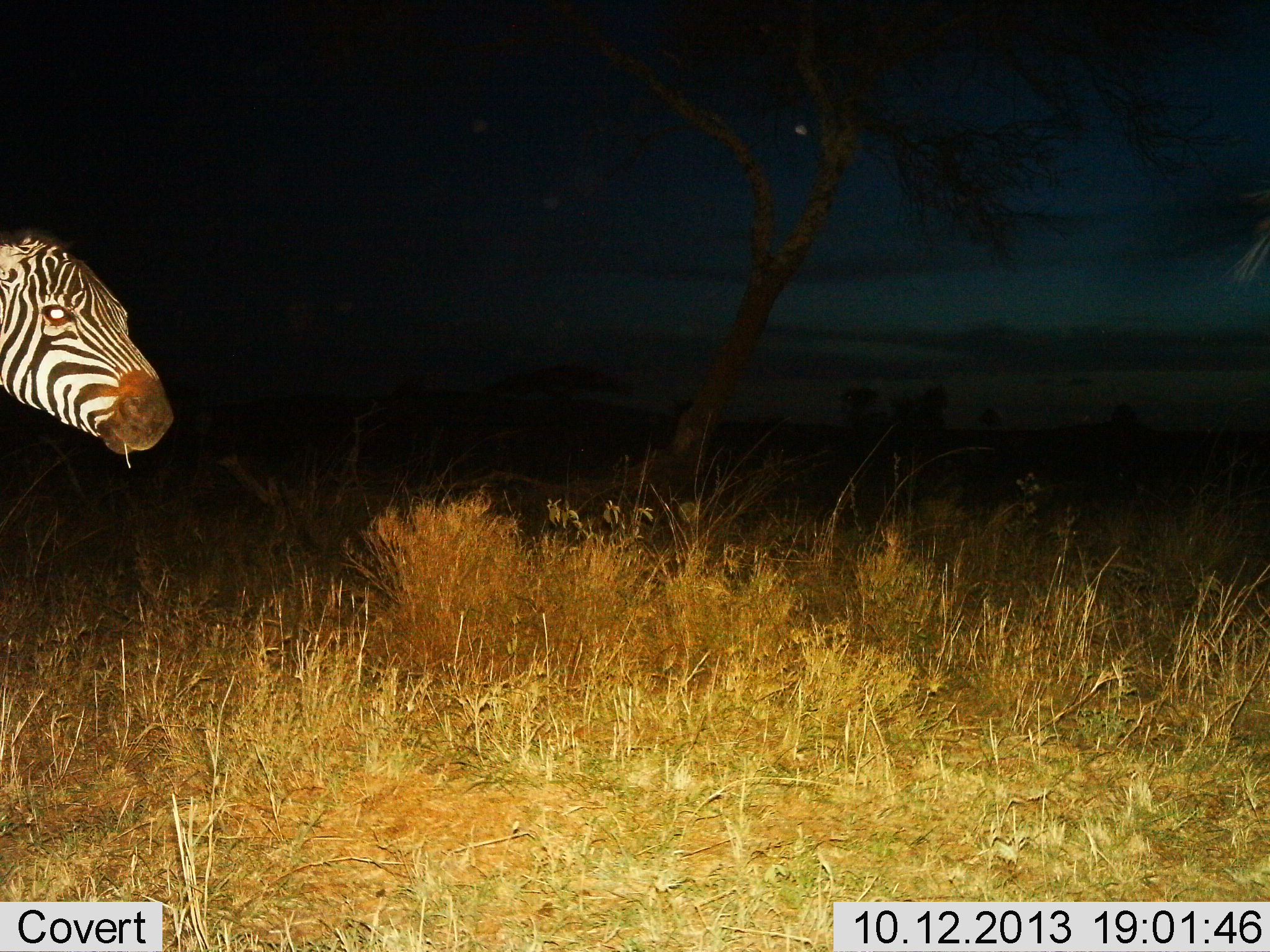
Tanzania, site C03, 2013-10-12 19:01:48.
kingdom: Animalia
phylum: Chordata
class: Mammalia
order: Perissodactyla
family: Equidae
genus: Equus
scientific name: Equus quagga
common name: plains zebra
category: zebra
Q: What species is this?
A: Zebra (plains zebra) (Equus quagga).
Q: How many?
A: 1.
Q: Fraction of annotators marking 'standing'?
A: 90%.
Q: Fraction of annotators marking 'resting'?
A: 0%.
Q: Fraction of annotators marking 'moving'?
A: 0%.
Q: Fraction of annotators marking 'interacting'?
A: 0%.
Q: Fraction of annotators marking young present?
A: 0%.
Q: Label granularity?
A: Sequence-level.